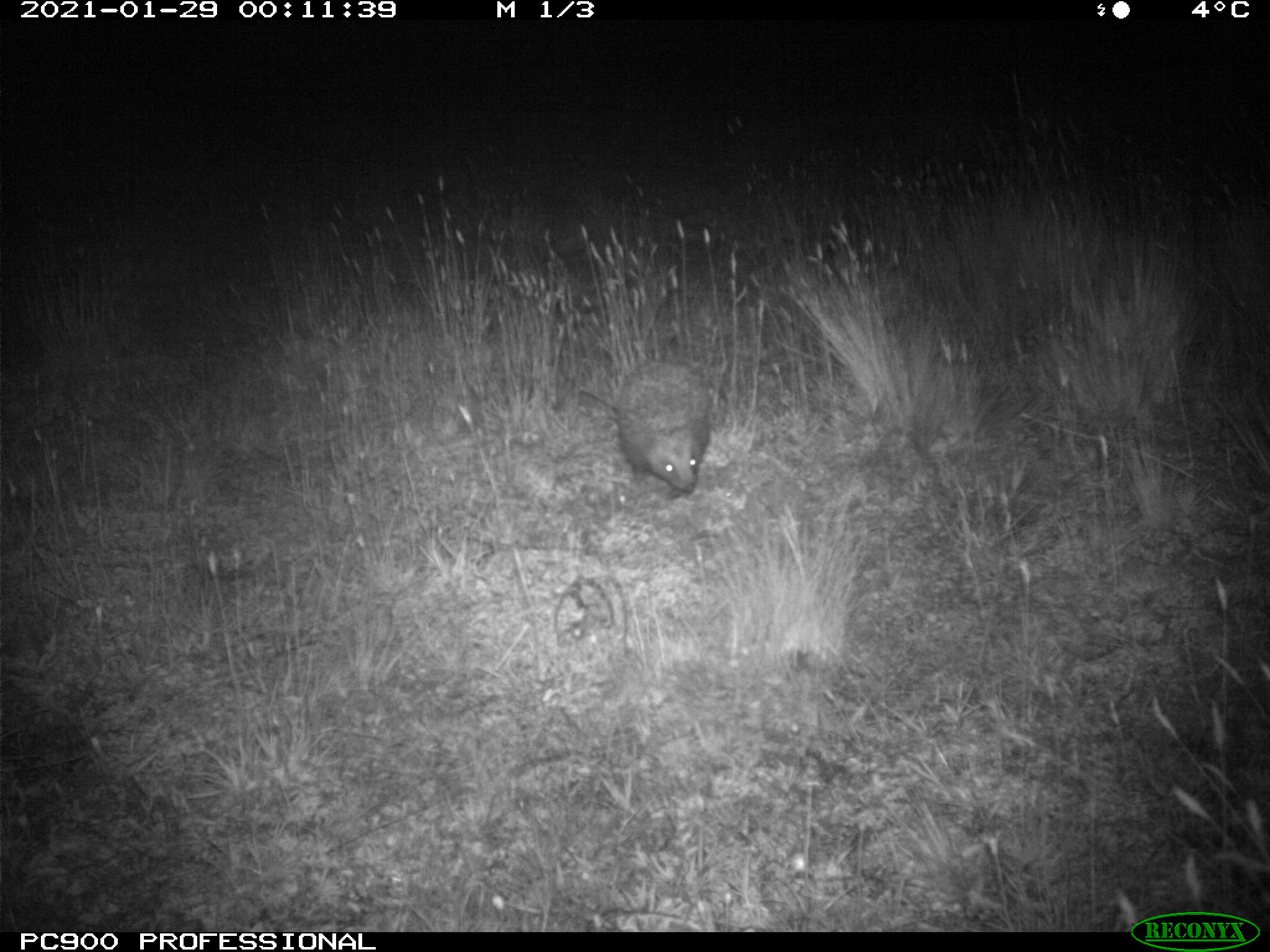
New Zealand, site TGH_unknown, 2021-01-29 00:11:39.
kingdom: Animalia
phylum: Chordata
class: Mammalia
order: Eulipotyphla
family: Erinaceidae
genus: Erinaceus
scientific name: Erinaceus europaeus europaeus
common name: european hedgehog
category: hedgehog